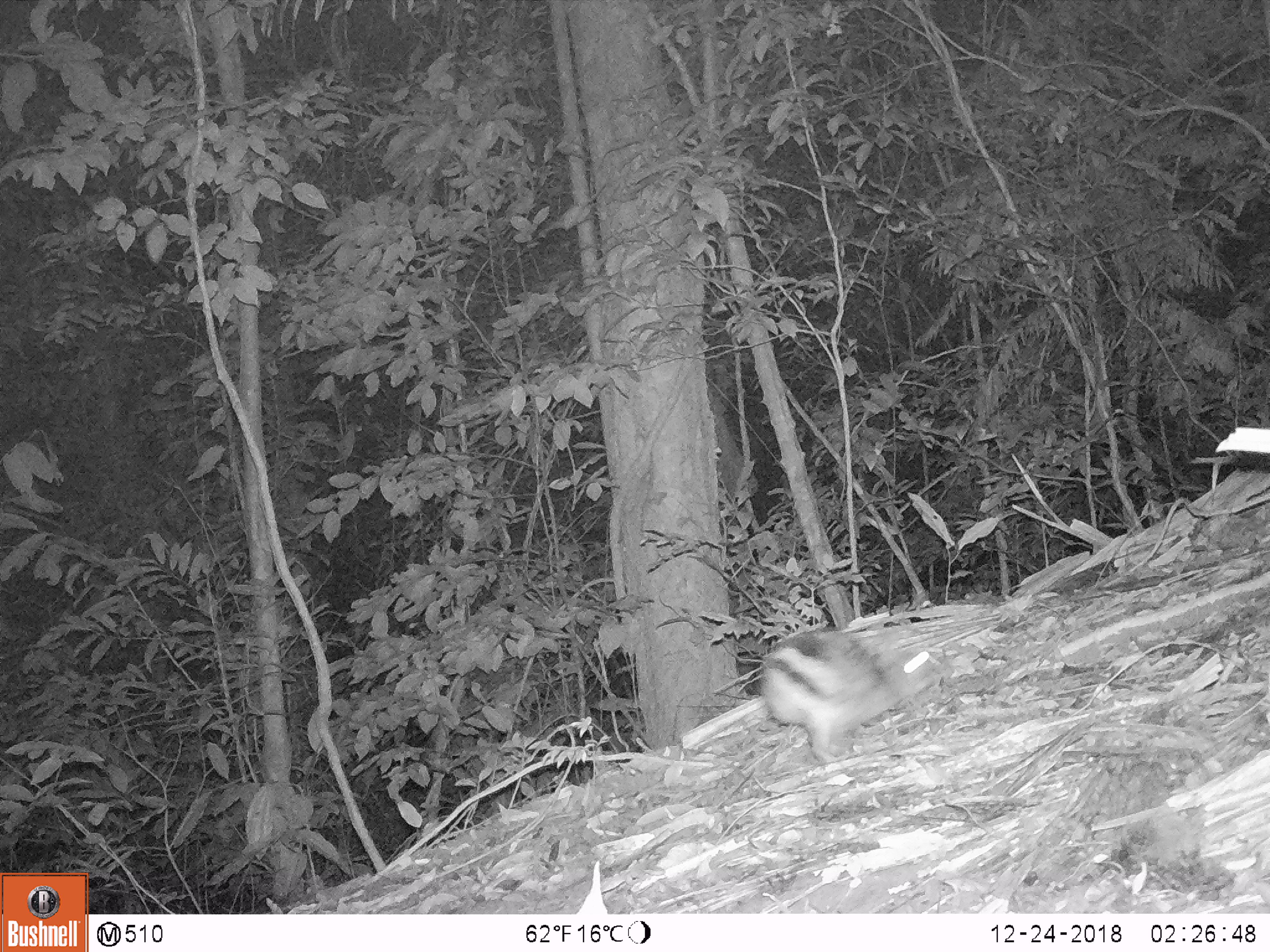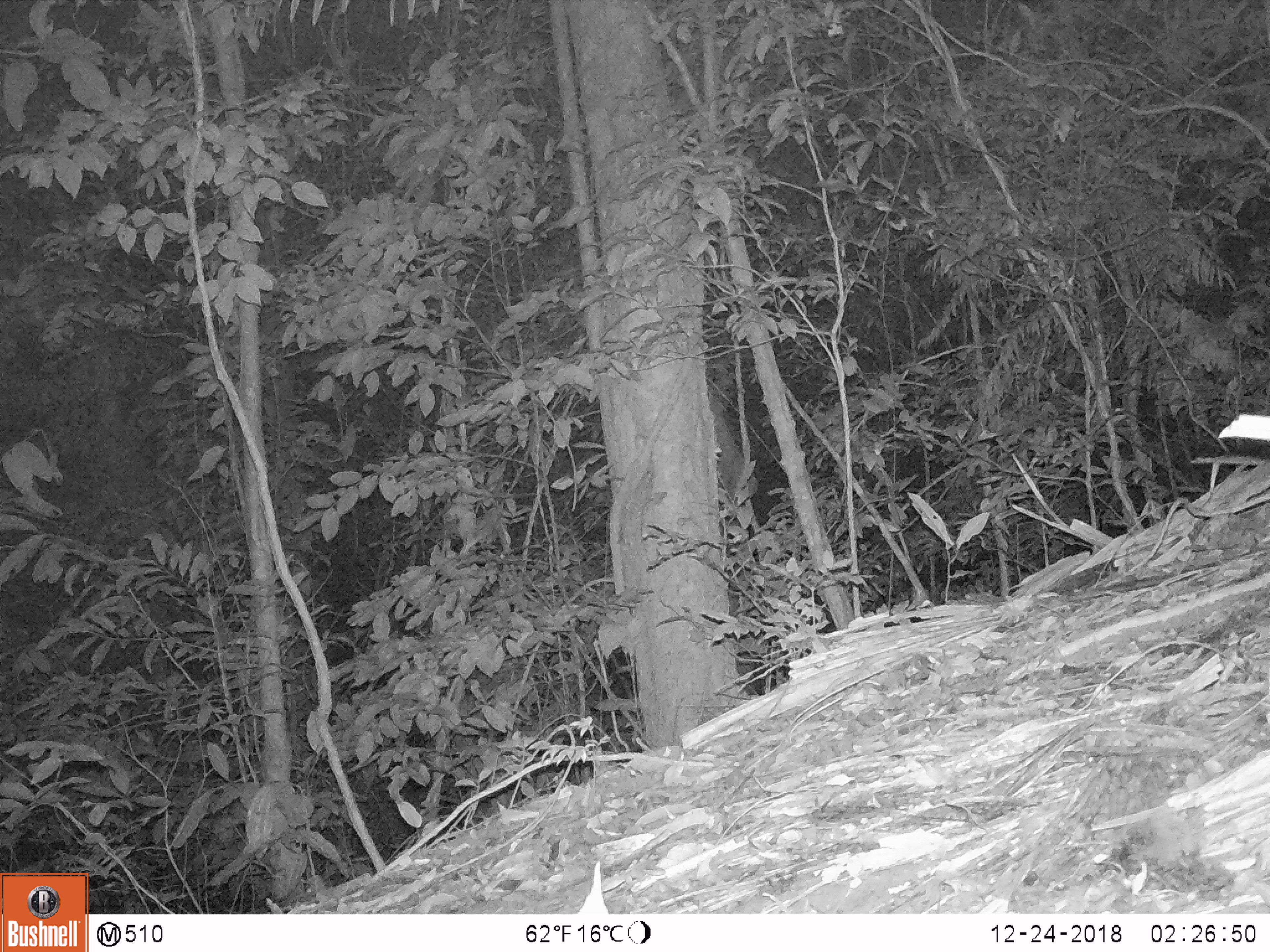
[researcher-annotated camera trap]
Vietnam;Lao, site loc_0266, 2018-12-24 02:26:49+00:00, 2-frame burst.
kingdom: Animalia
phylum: Chordata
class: Mammalia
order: Lagomorpha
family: Leporidae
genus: Nesolagus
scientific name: Nesolagus timminsi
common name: annamite striped rabbit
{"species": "annamite striped rabbit (Nesolagus timminsi)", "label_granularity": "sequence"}